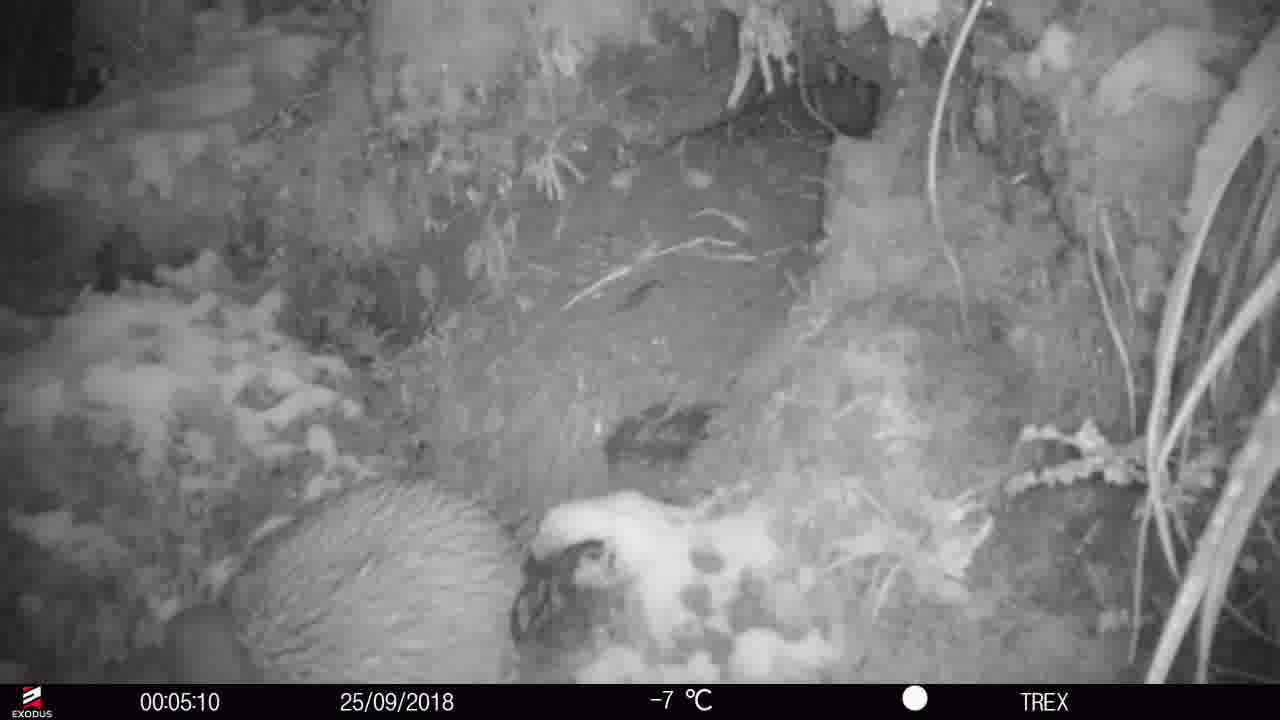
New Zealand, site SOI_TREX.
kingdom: Animalia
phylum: Chordata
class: Aves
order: Apterygiformes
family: Apterygidae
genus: Apteryx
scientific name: Apteryx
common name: kiwi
Kiwi (Apteryx).